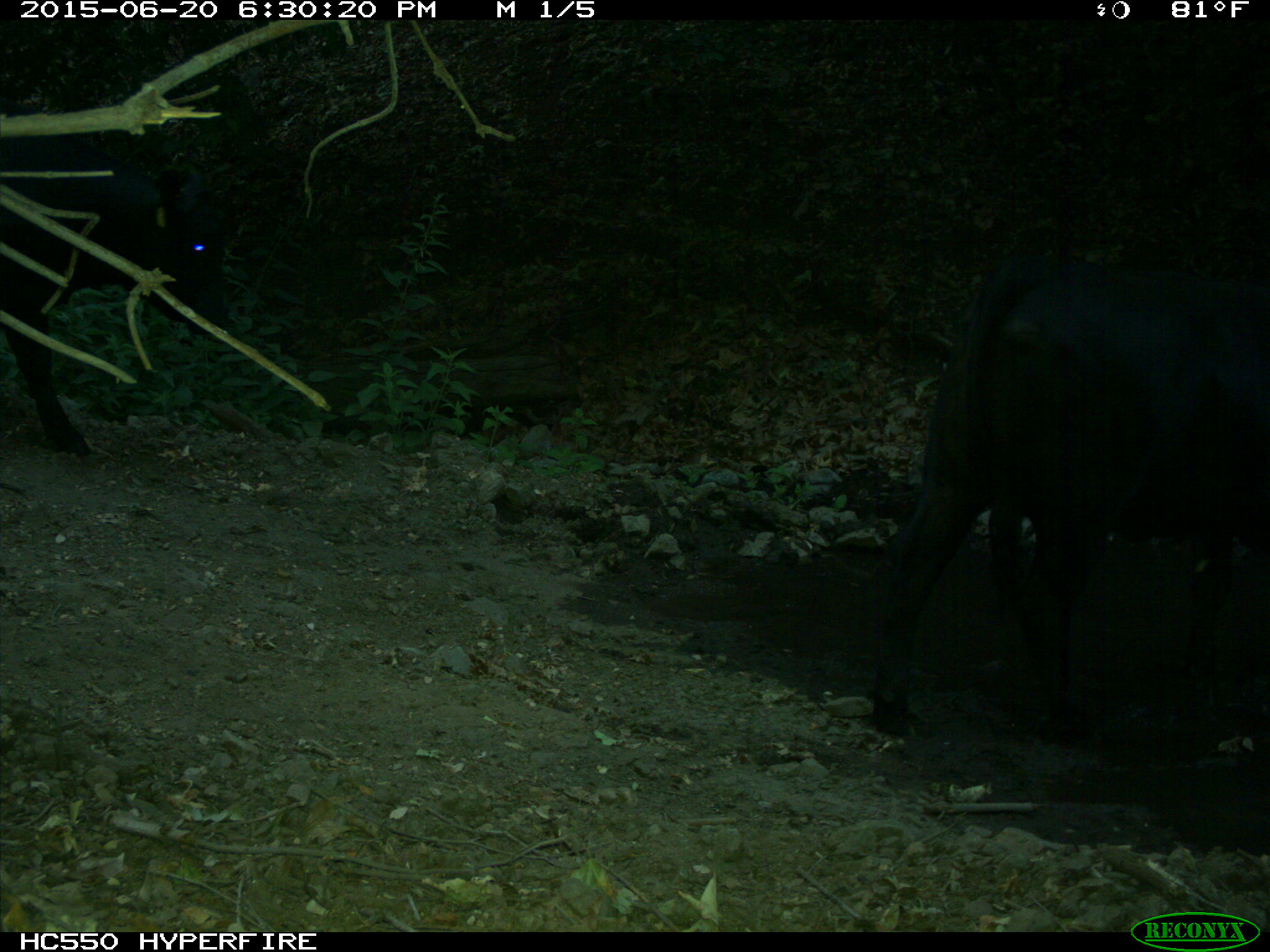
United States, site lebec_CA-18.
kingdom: Animalia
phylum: Chordata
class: Mammalia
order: Artiodactyla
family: Bovidae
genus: Bos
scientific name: Bos taurus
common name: domestic cow